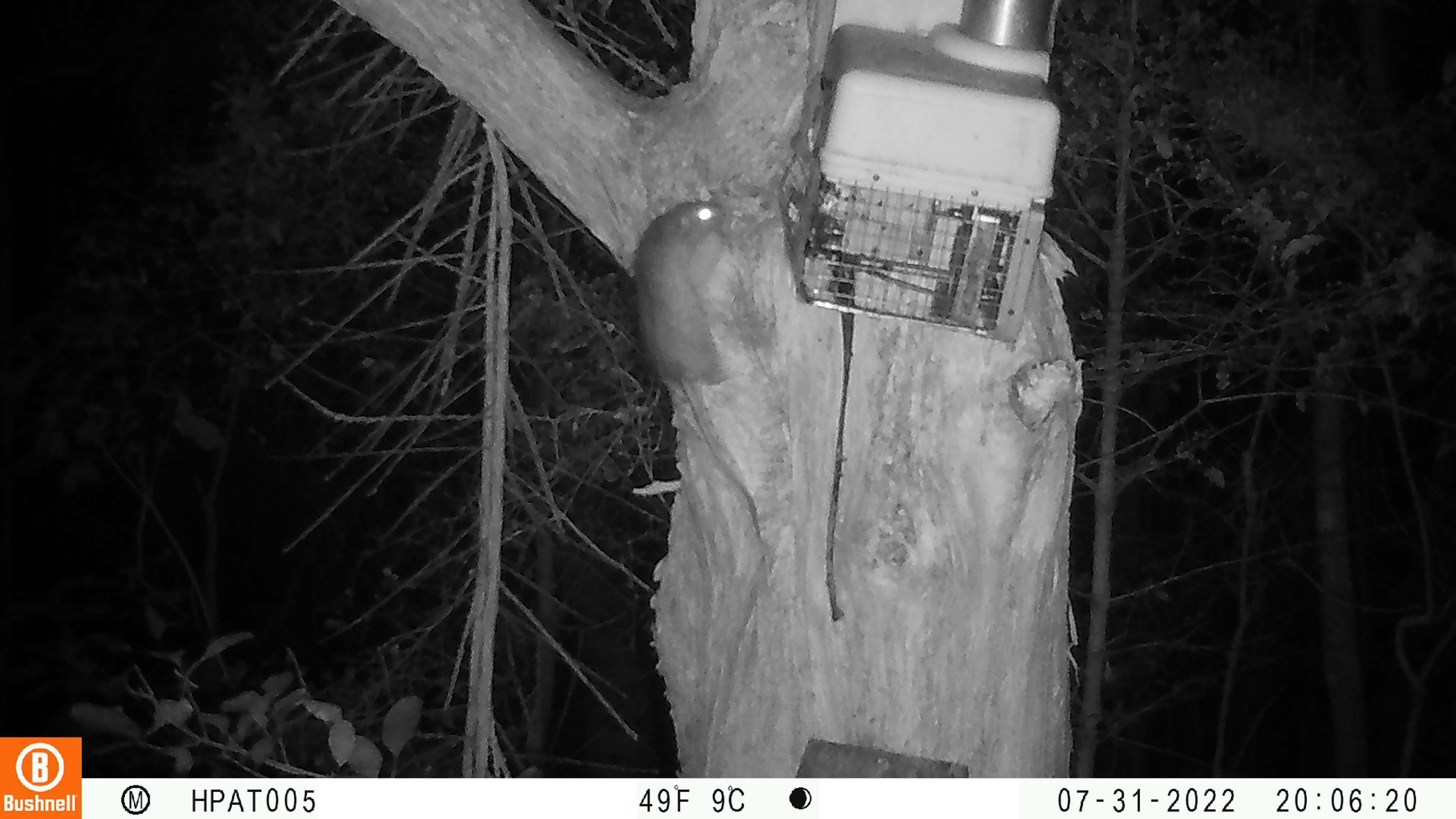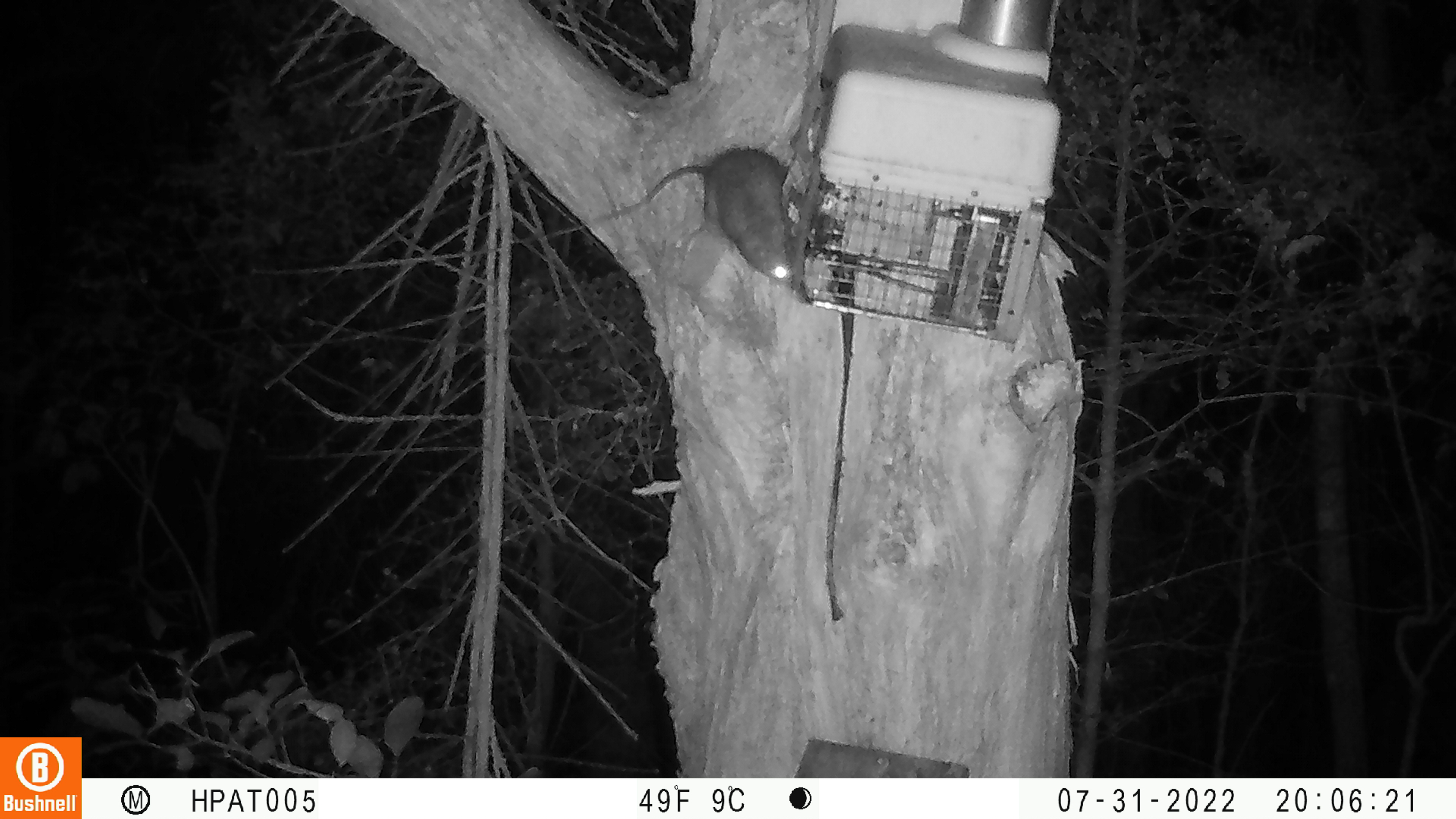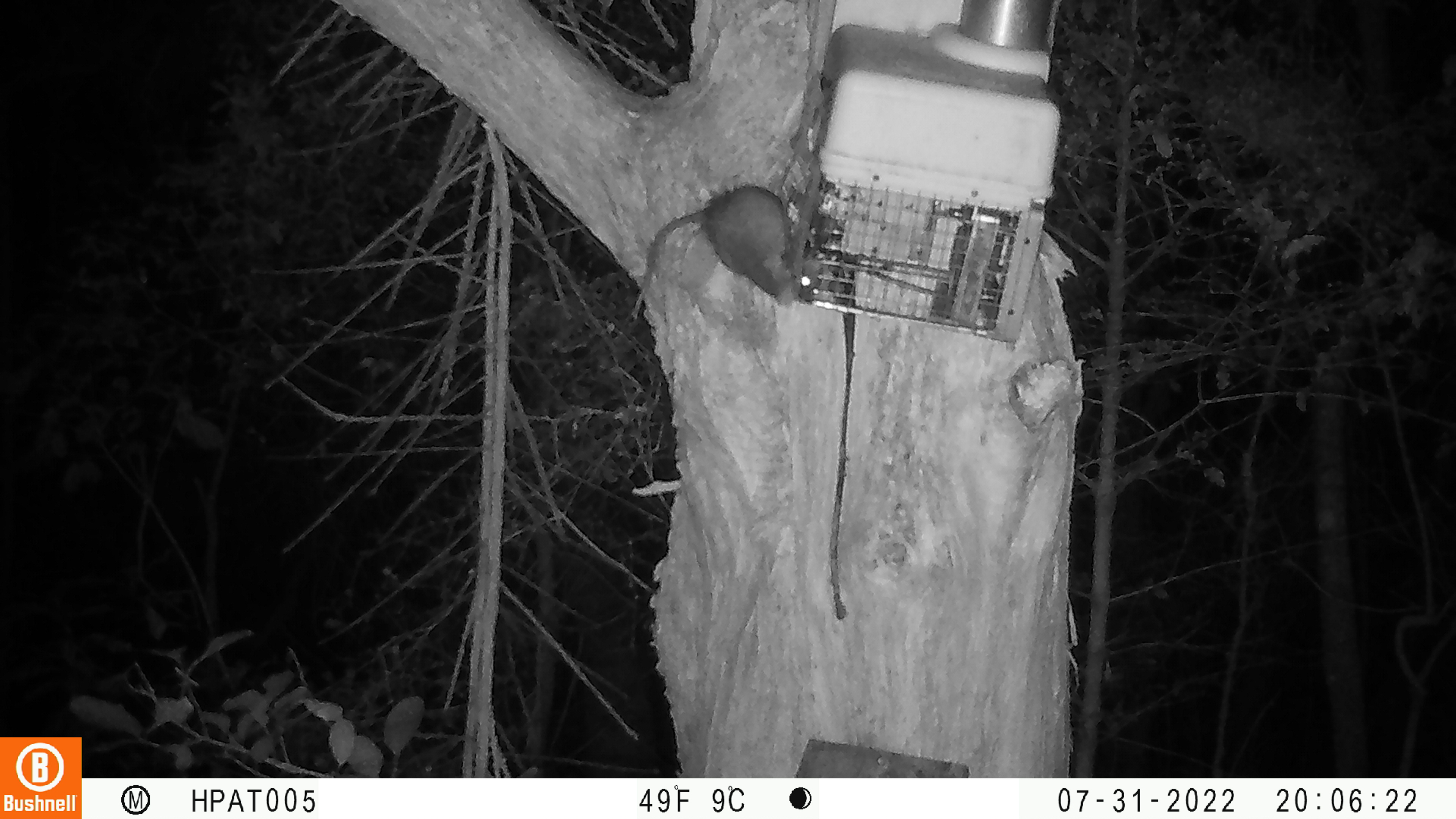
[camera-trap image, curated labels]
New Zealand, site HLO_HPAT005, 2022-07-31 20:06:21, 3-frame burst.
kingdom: Animalia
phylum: Chordata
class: Mammalia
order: Rodentia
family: Muridae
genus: Rattus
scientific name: Rattus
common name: rat